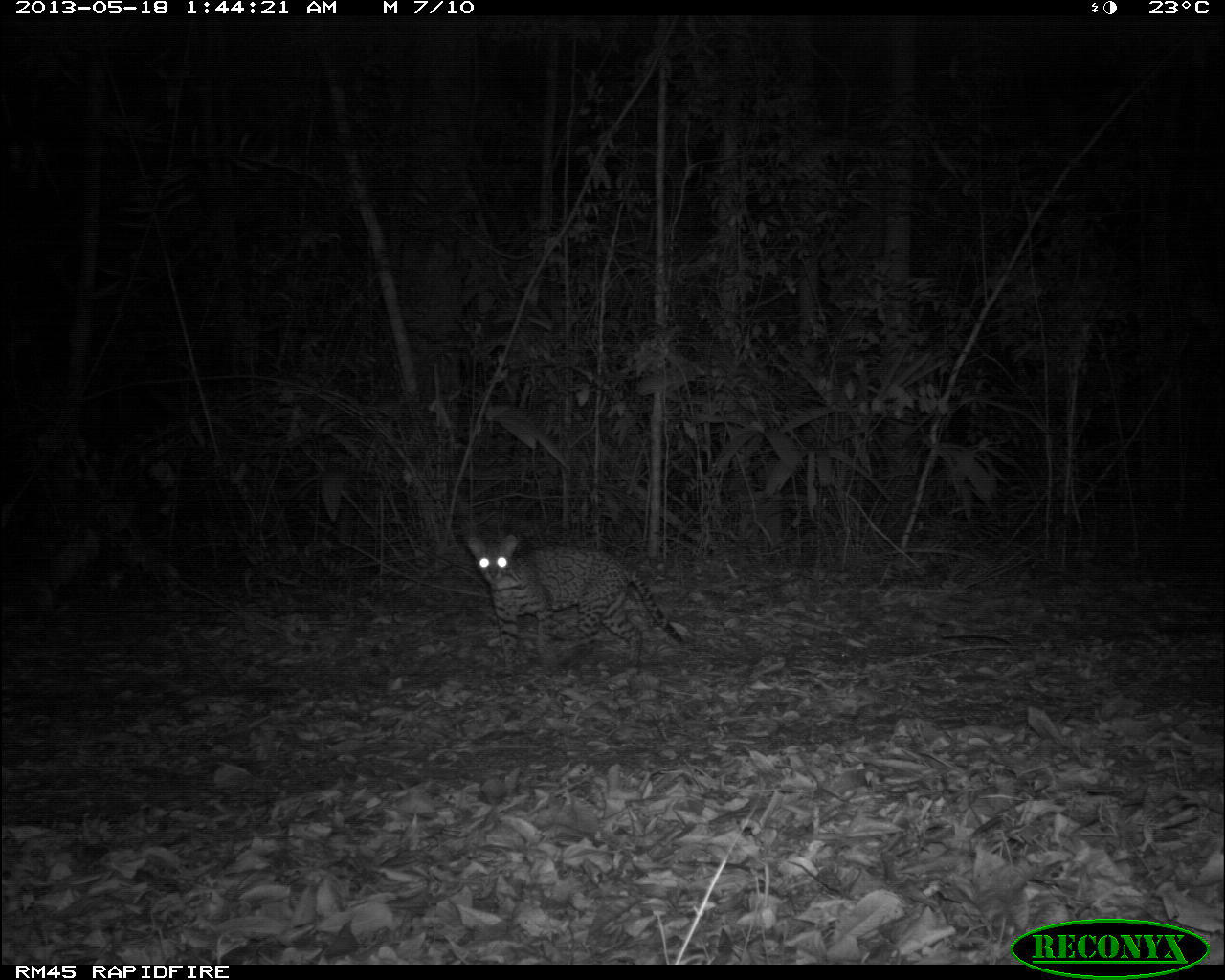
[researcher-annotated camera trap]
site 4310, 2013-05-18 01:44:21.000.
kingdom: Animalia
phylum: Chordata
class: Mammalia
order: Carnivora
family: Felidae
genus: Leopardus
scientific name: Leopardus pardalis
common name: ocelot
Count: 1.